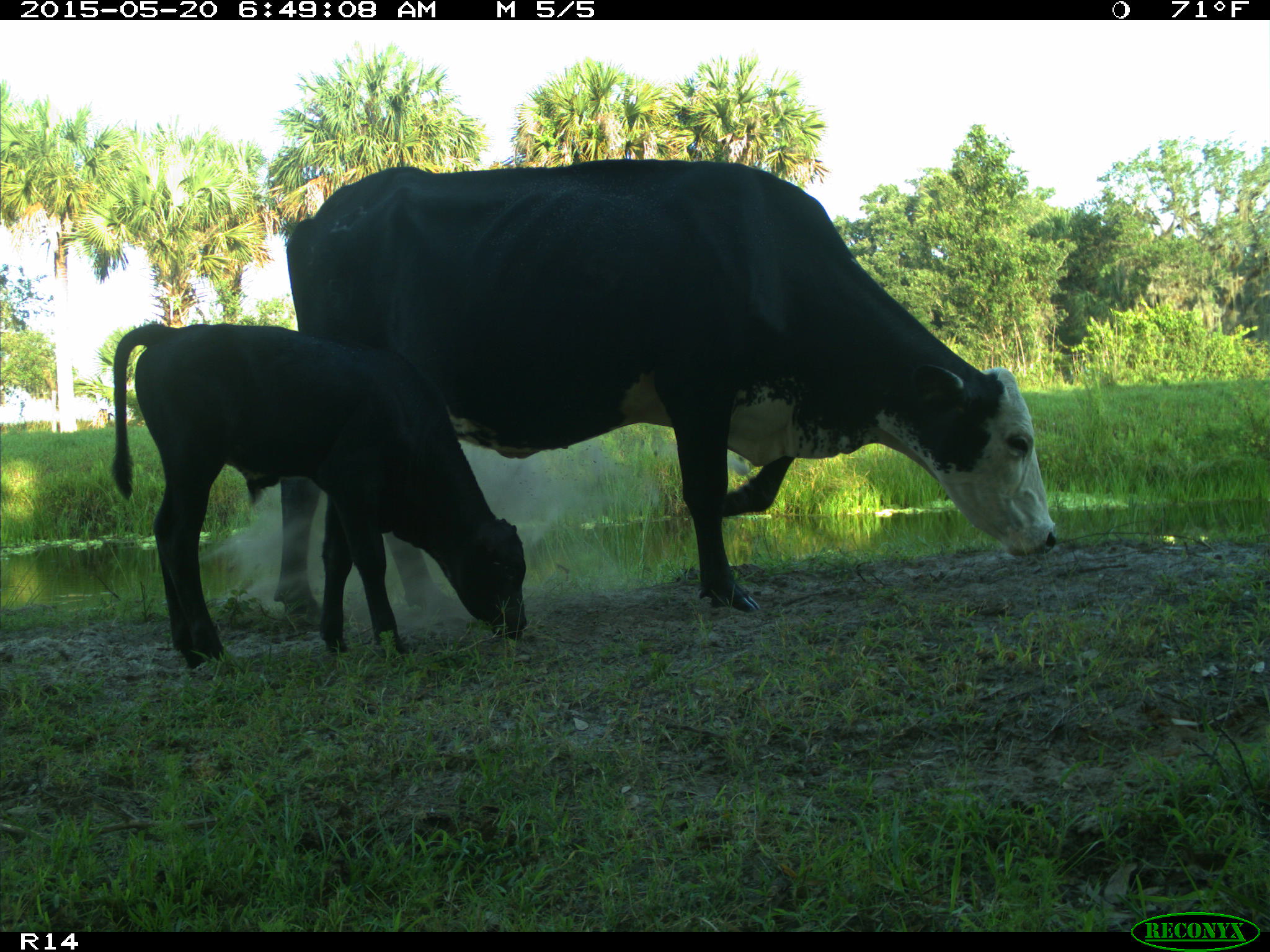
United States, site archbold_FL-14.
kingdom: Animalia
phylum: Chordata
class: Mammalia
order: Artiodactyla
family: Bovidae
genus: Bos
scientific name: Bos taurus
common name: domestic cow